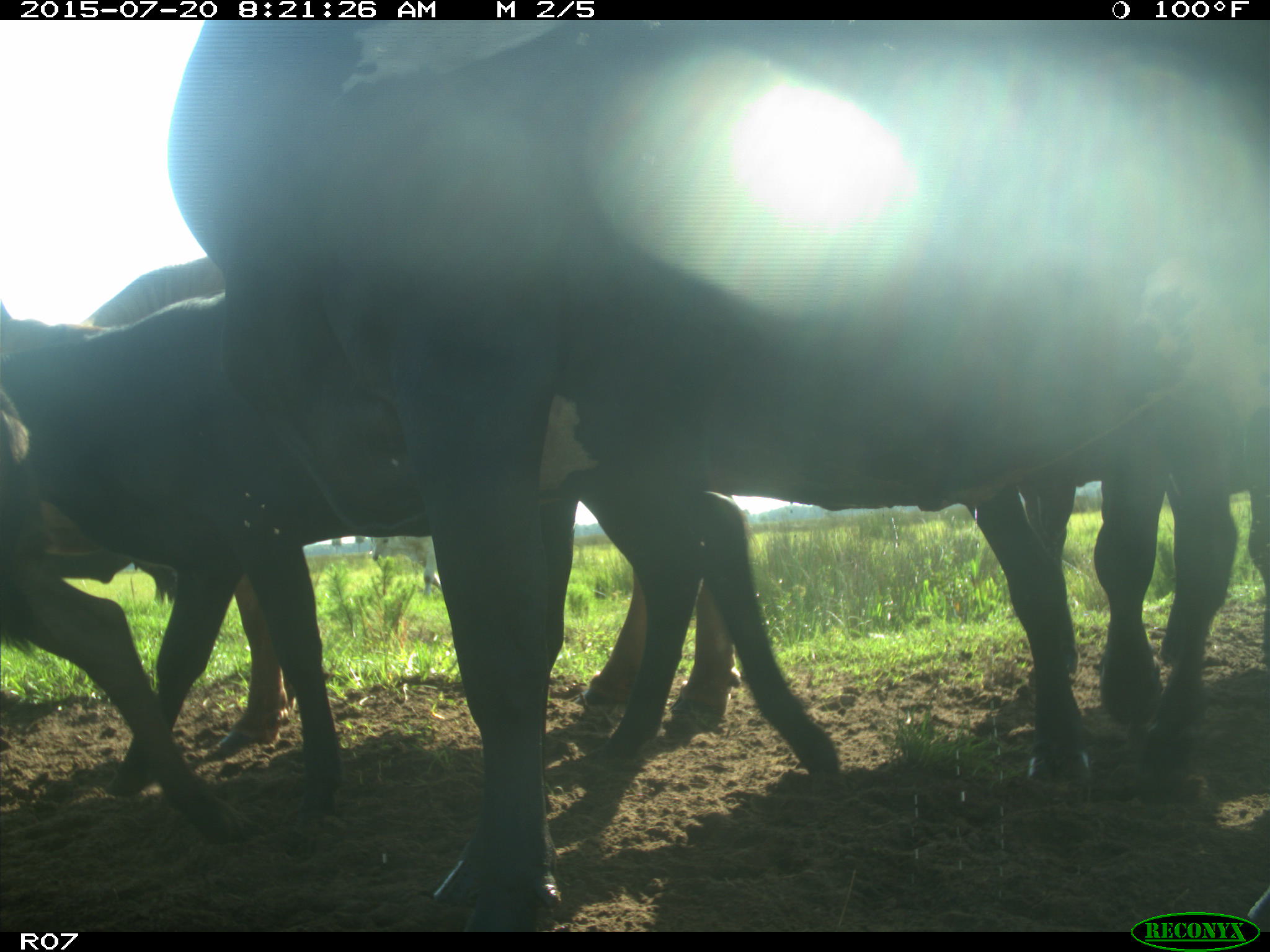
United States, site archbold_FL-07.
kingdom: Animalia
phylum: Chordata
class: Mammalia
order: Artiodactyla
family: Bovidae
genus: Bos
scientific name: Bos taurus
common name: domestic cow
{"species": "Bos taurus (domestic cow)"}